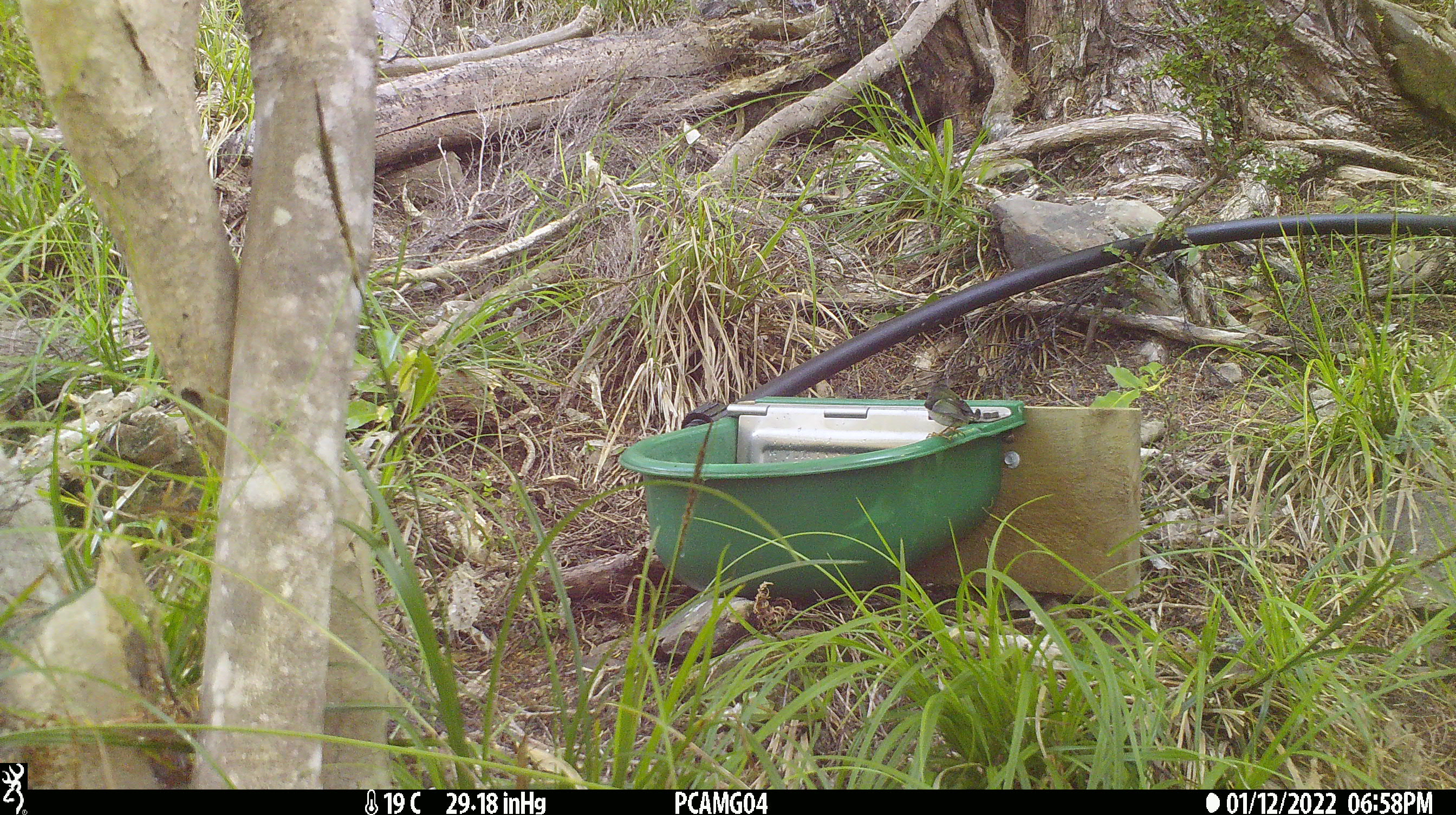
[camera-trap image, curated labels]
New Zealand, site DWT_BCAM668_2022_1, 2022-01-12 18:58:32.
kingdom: Animalia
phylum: Chordata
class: Aves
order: Passeriformes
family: Acanthisittidae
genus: Acanthisitta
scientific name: Acanthisitta chloris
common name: rifleman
Rifleman (Acanthisitta chloris).